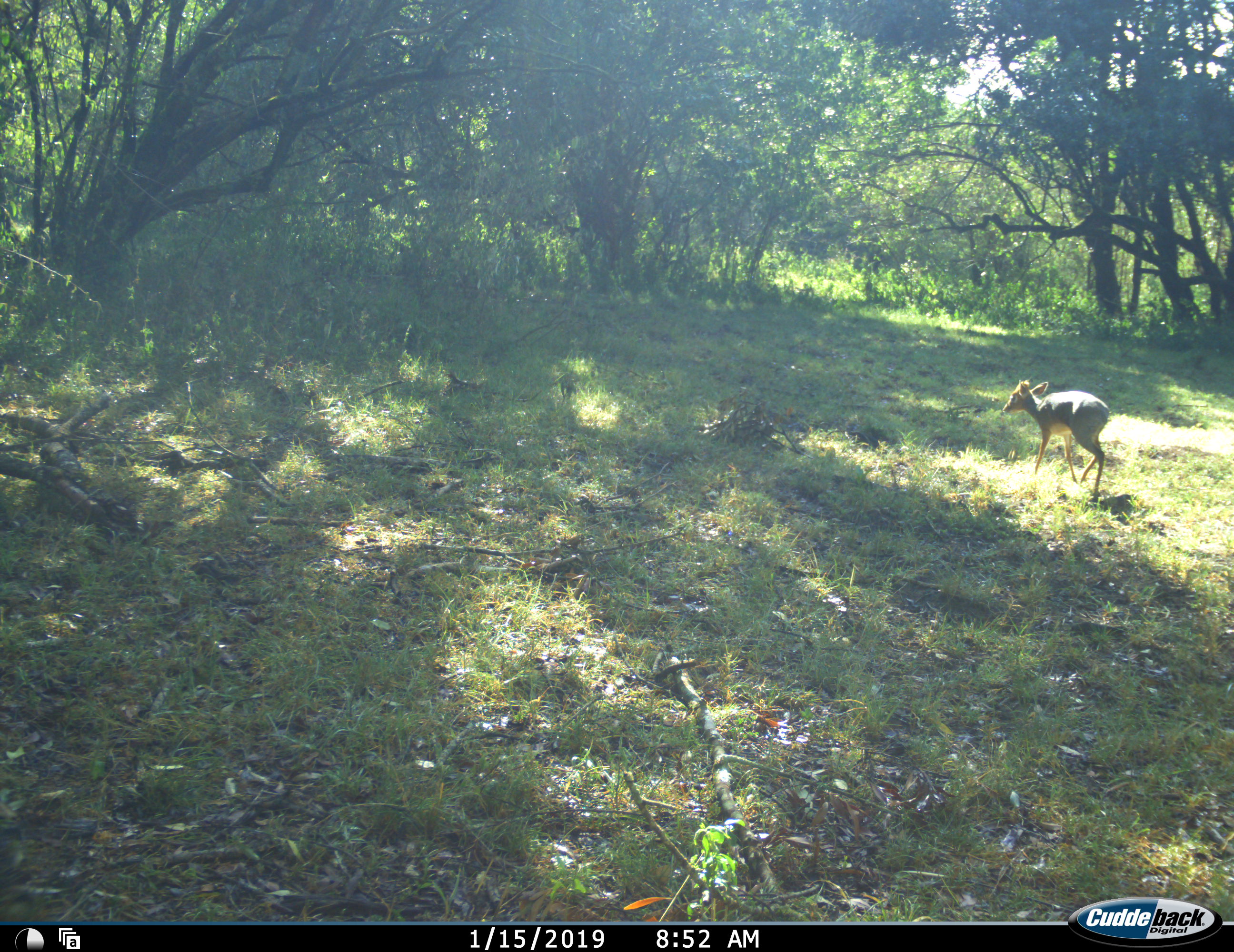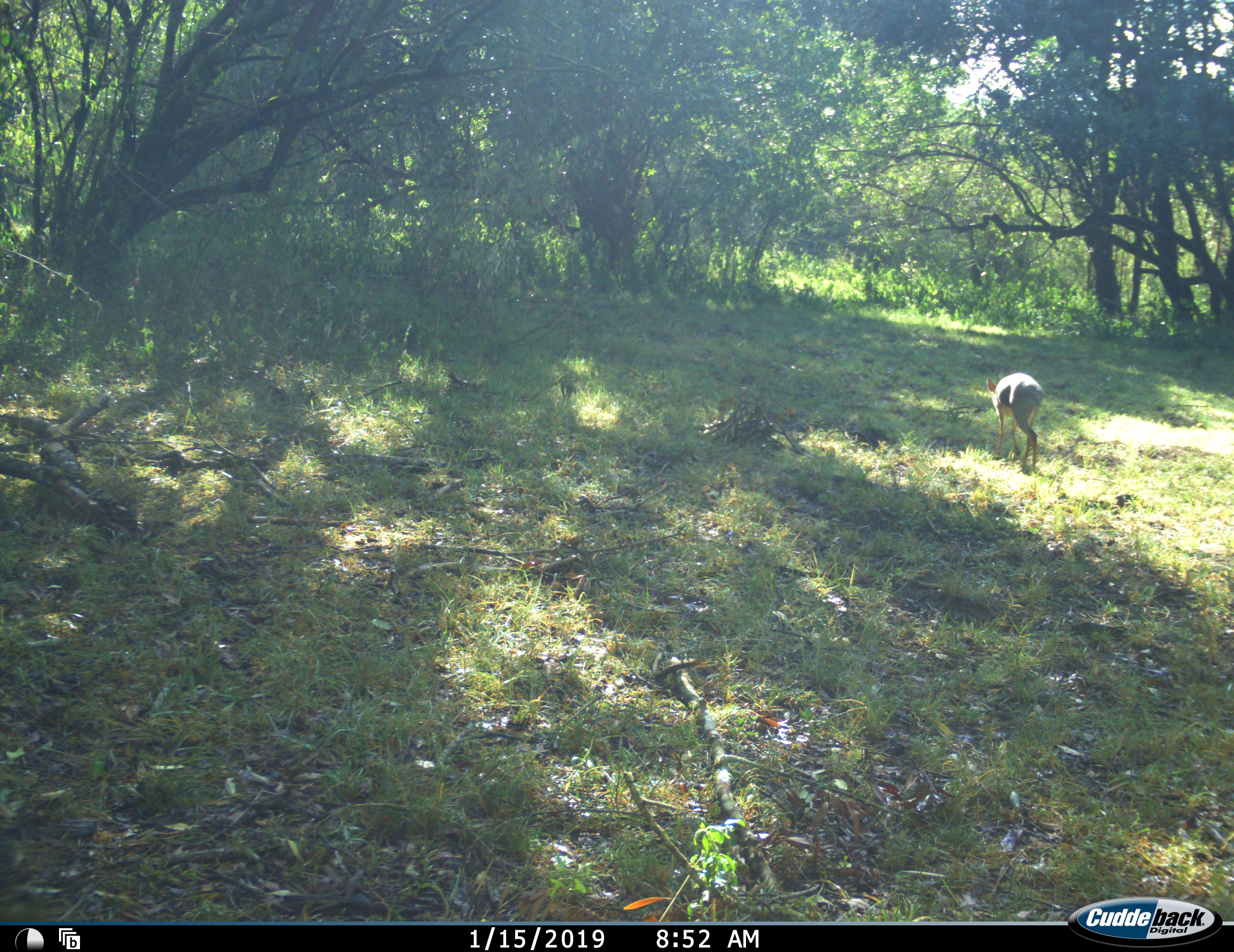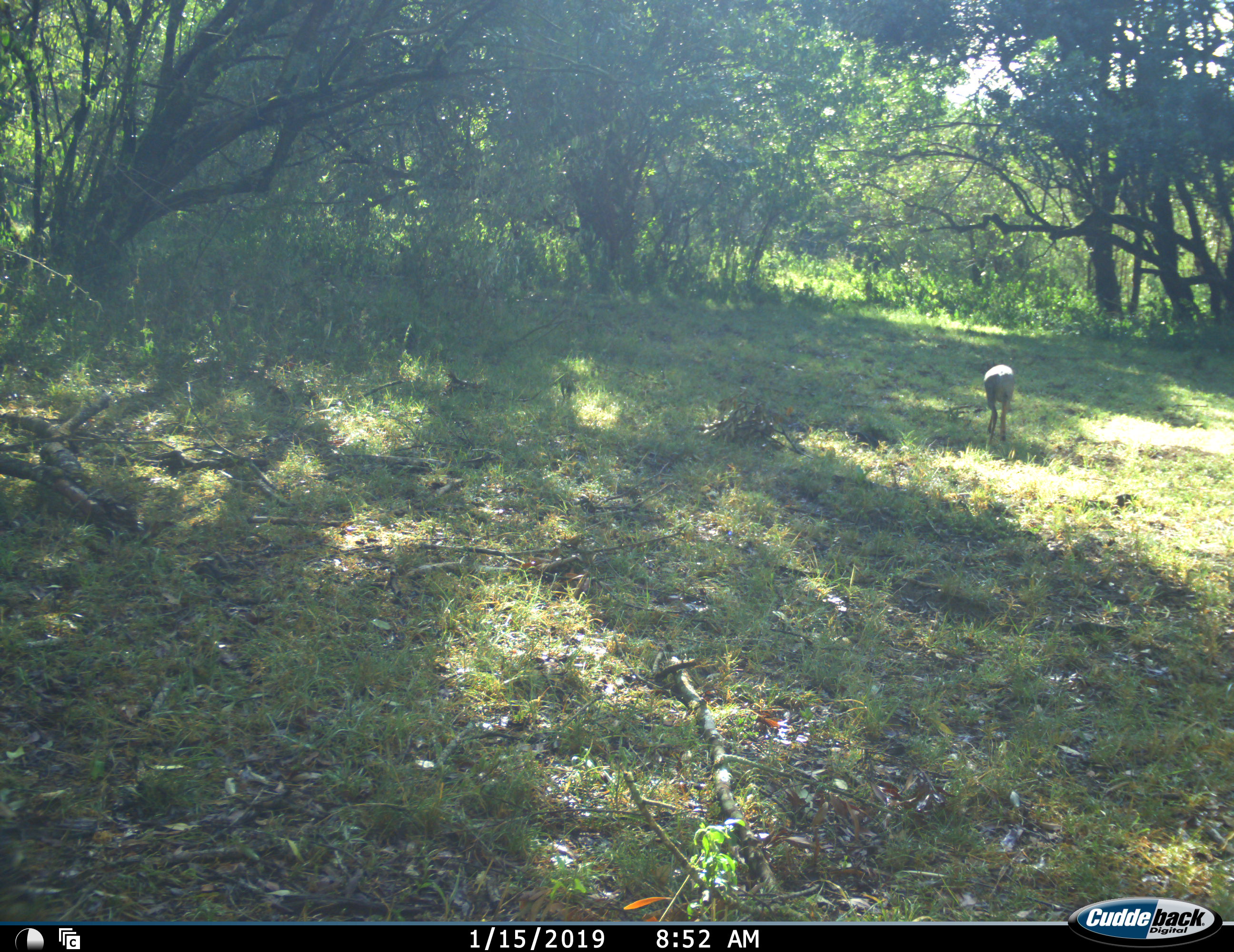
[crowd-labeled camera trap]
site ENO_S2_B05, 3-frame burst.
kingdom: Animalia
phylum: Chordata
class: Mammalia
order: Artiodactyla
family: Bovidae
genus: Madoqua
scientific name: Madoqua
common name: dik-dik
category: dikdik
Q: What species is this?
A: Dikdik (dik-dik) (Madoqua).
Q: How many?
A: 1.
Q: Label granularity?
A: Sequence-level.